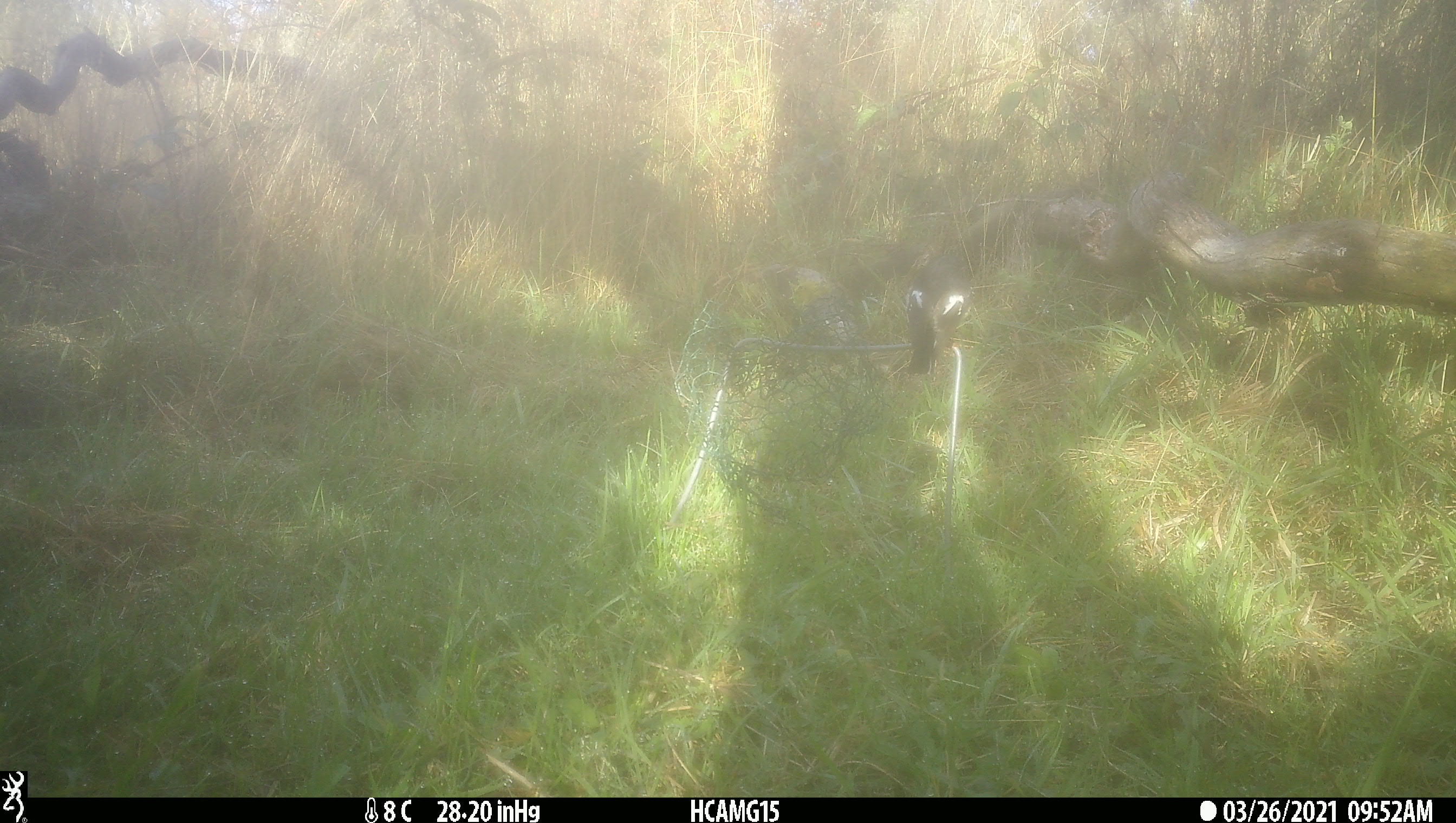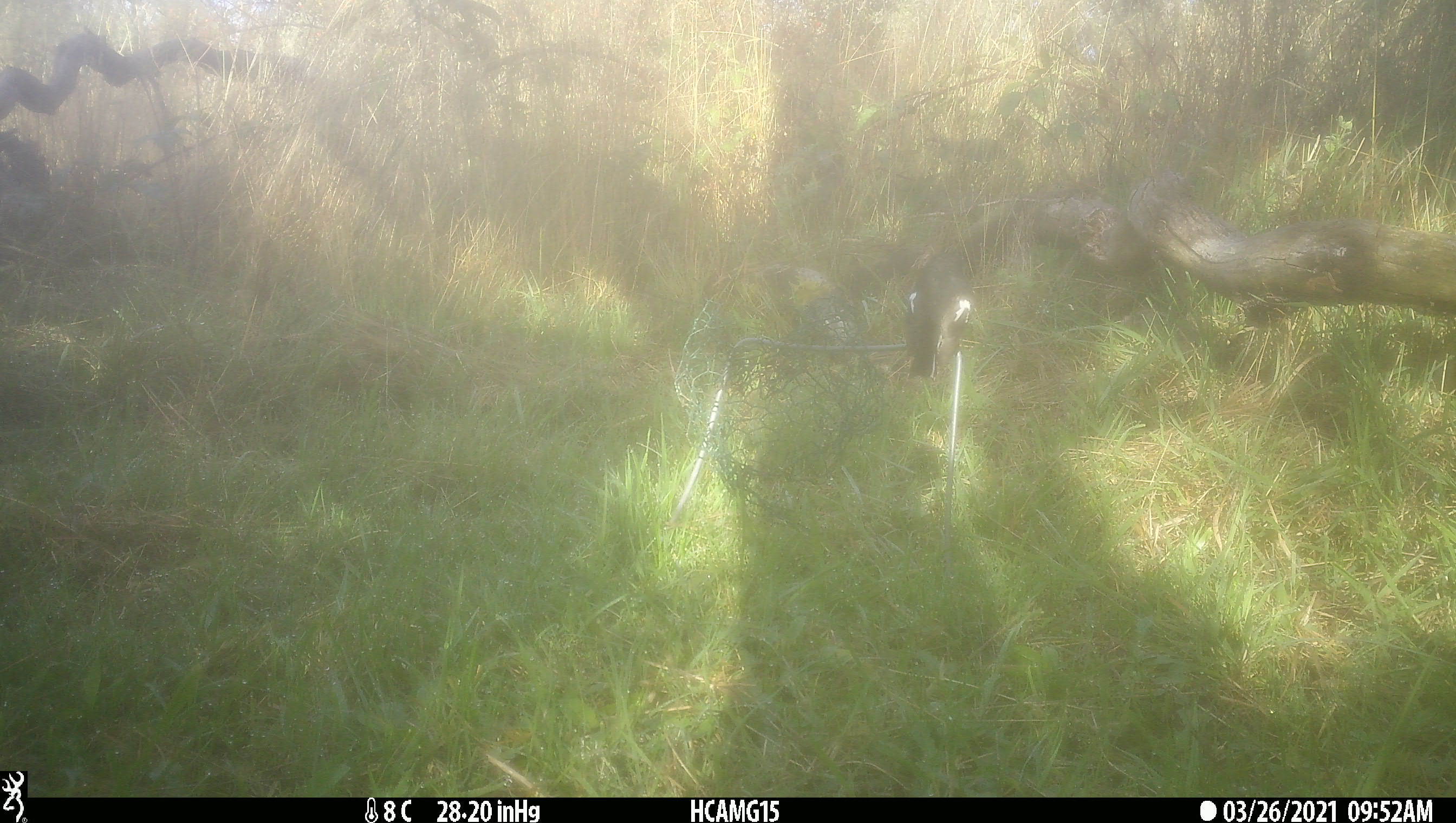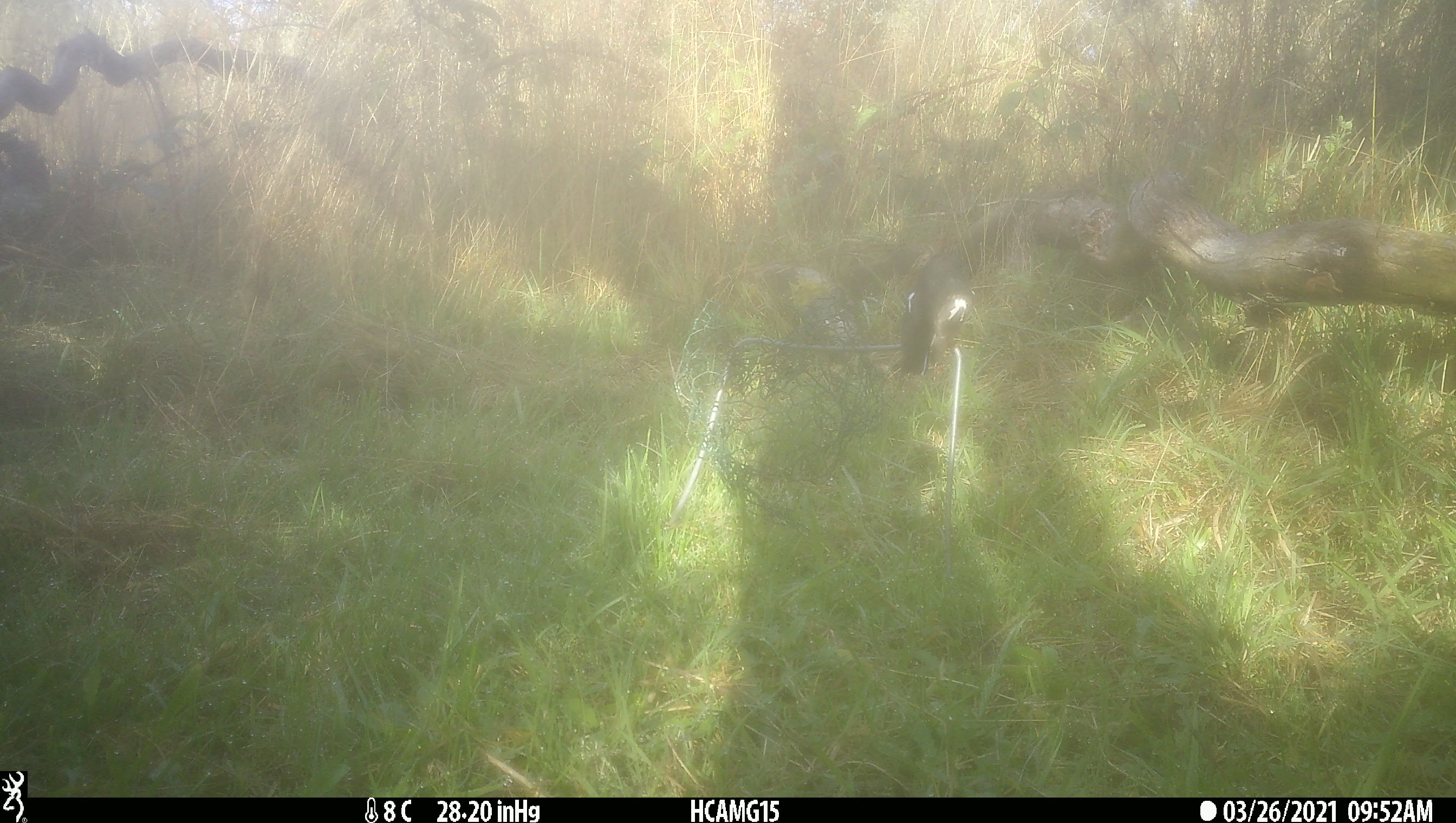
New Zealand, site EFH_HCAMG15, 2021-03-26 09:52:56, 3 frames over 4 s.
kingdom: Animalia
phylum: Chordata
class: Aves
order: Passeriformes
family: Petroicidae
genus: Petroica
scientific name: Petroica macrocephala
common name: tomtit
Tomtit (Petroica macrocephala).